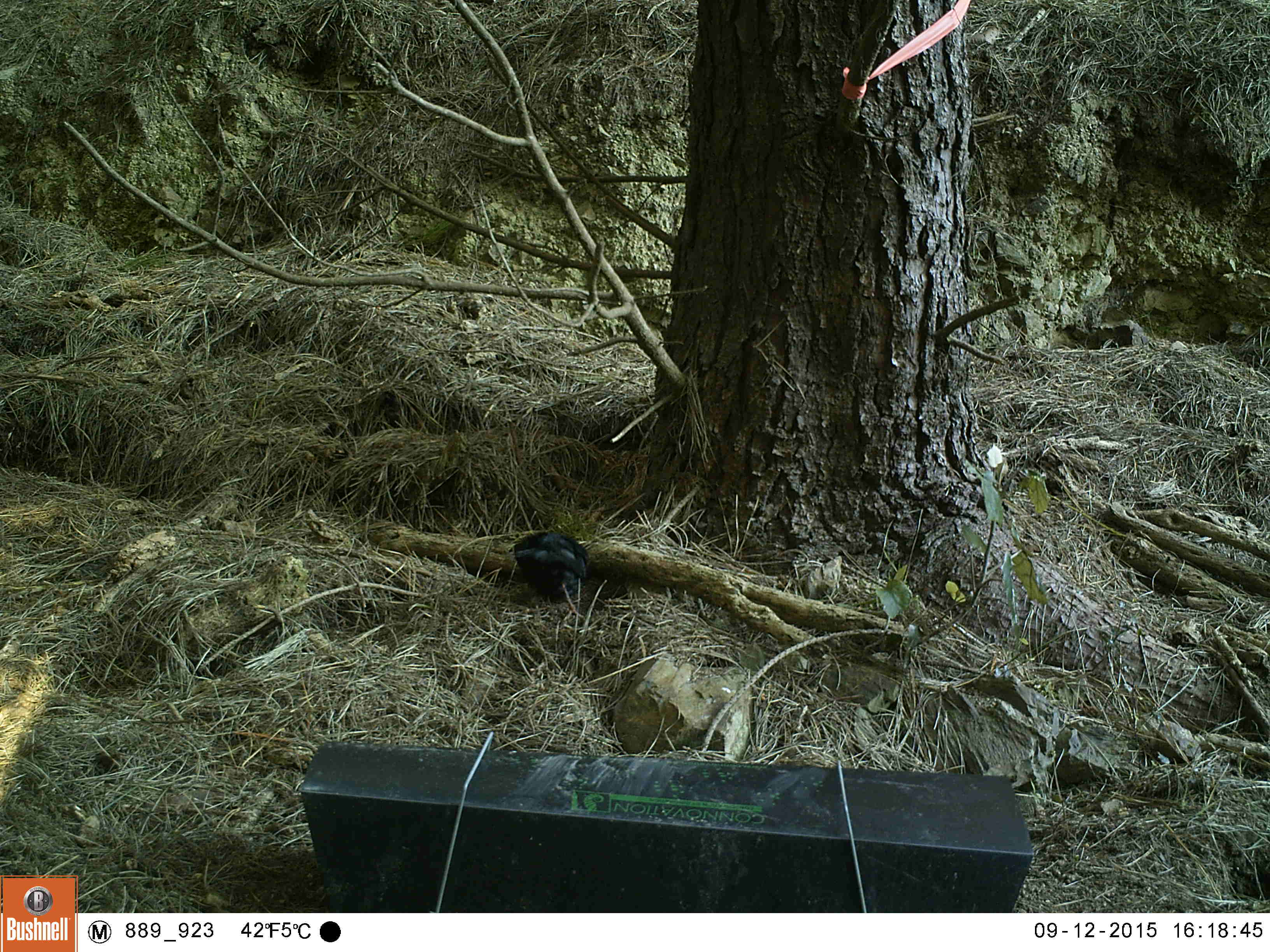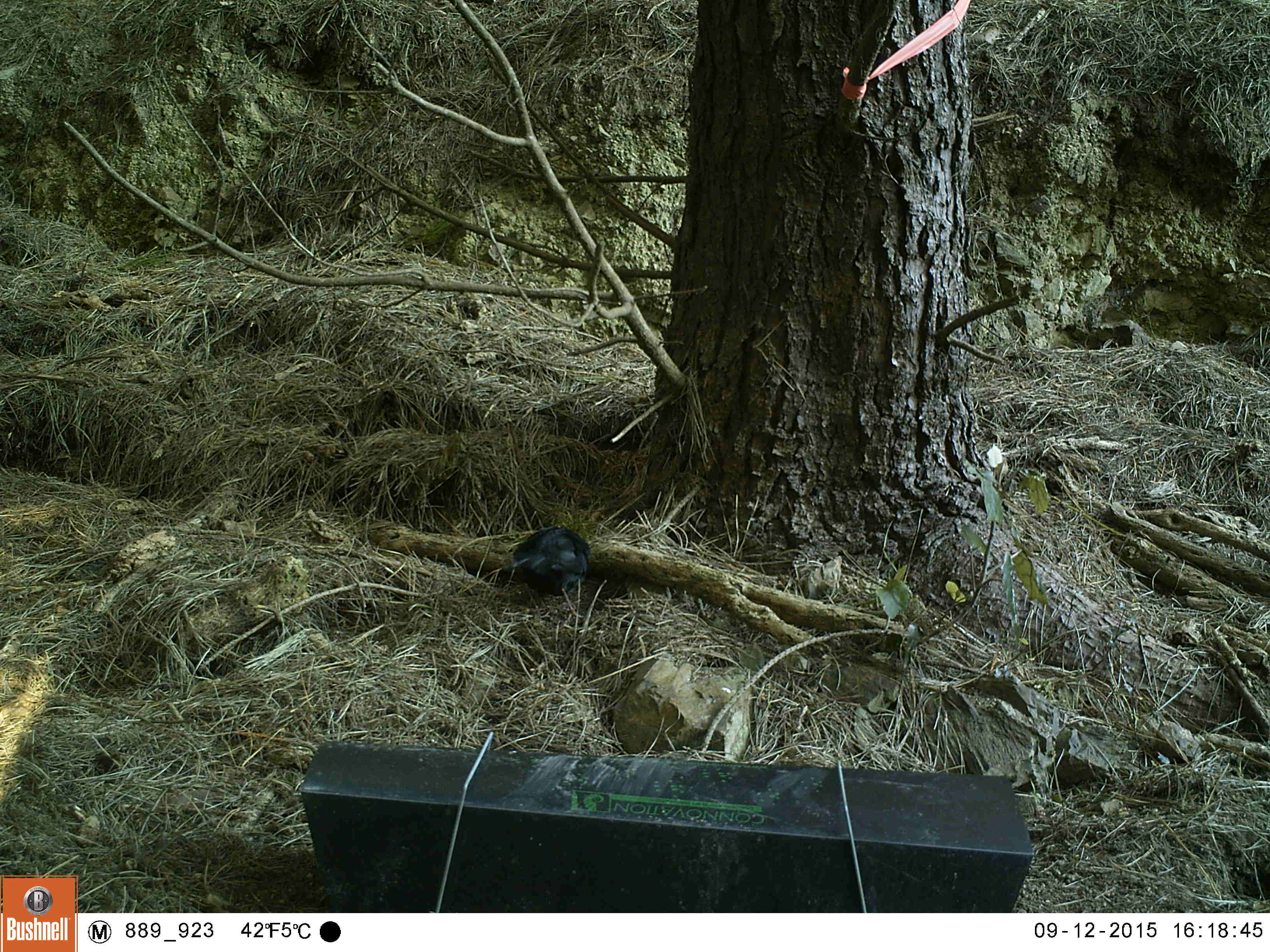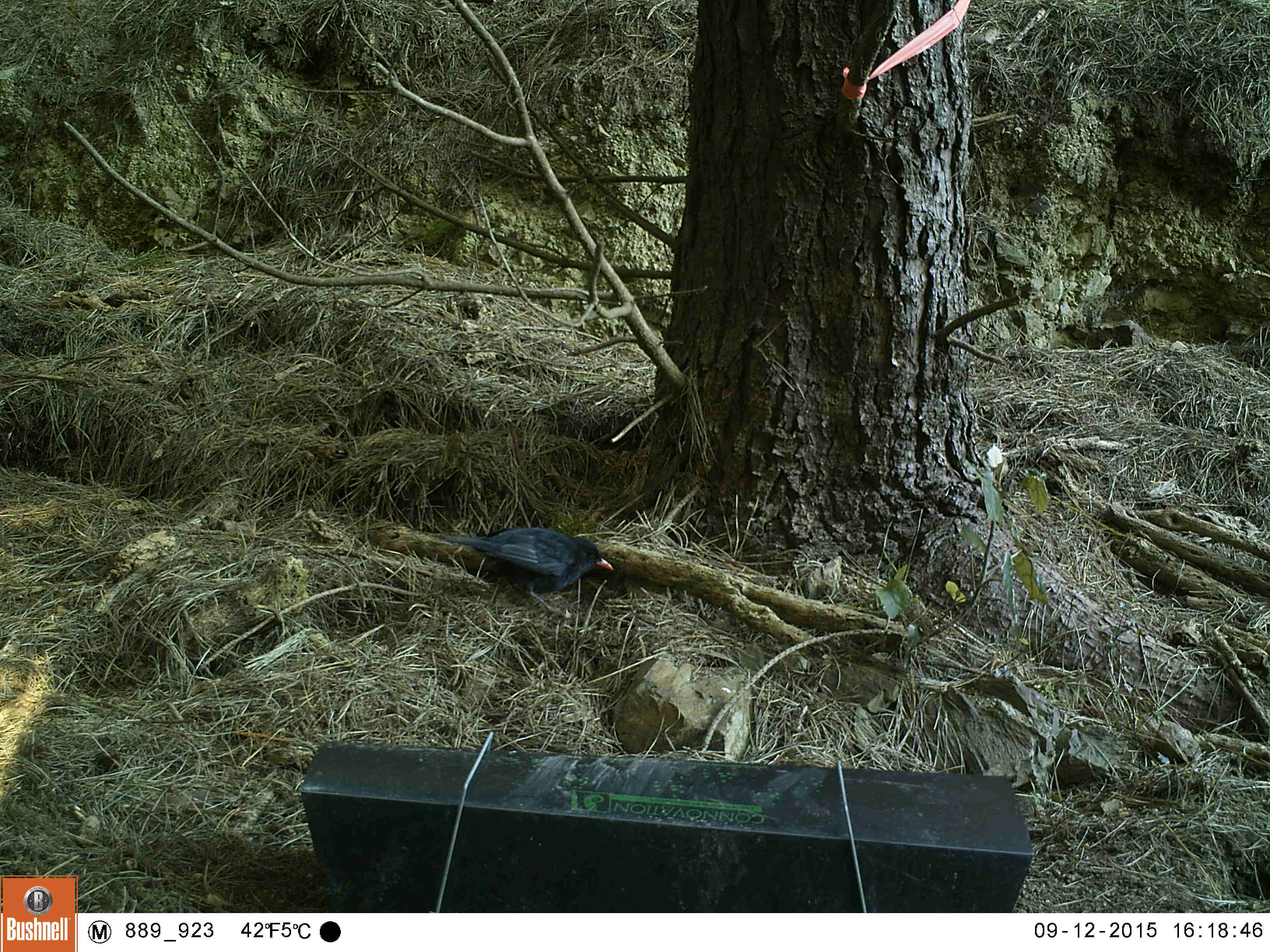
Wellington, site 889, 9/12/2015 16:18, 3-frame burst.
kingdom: Animalia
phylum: Chordata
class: Aves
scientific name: Aves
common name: bird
Bird (Aves).